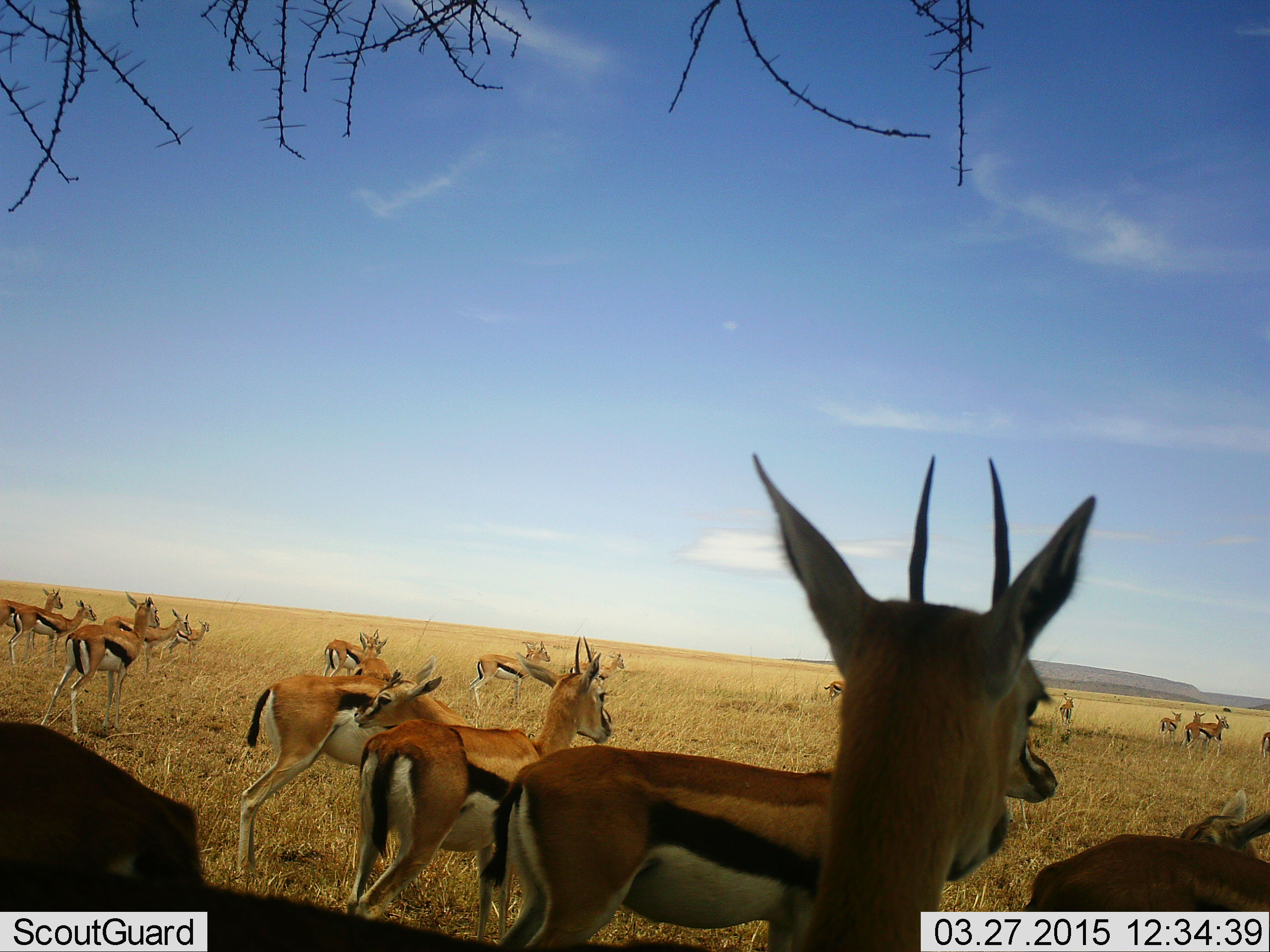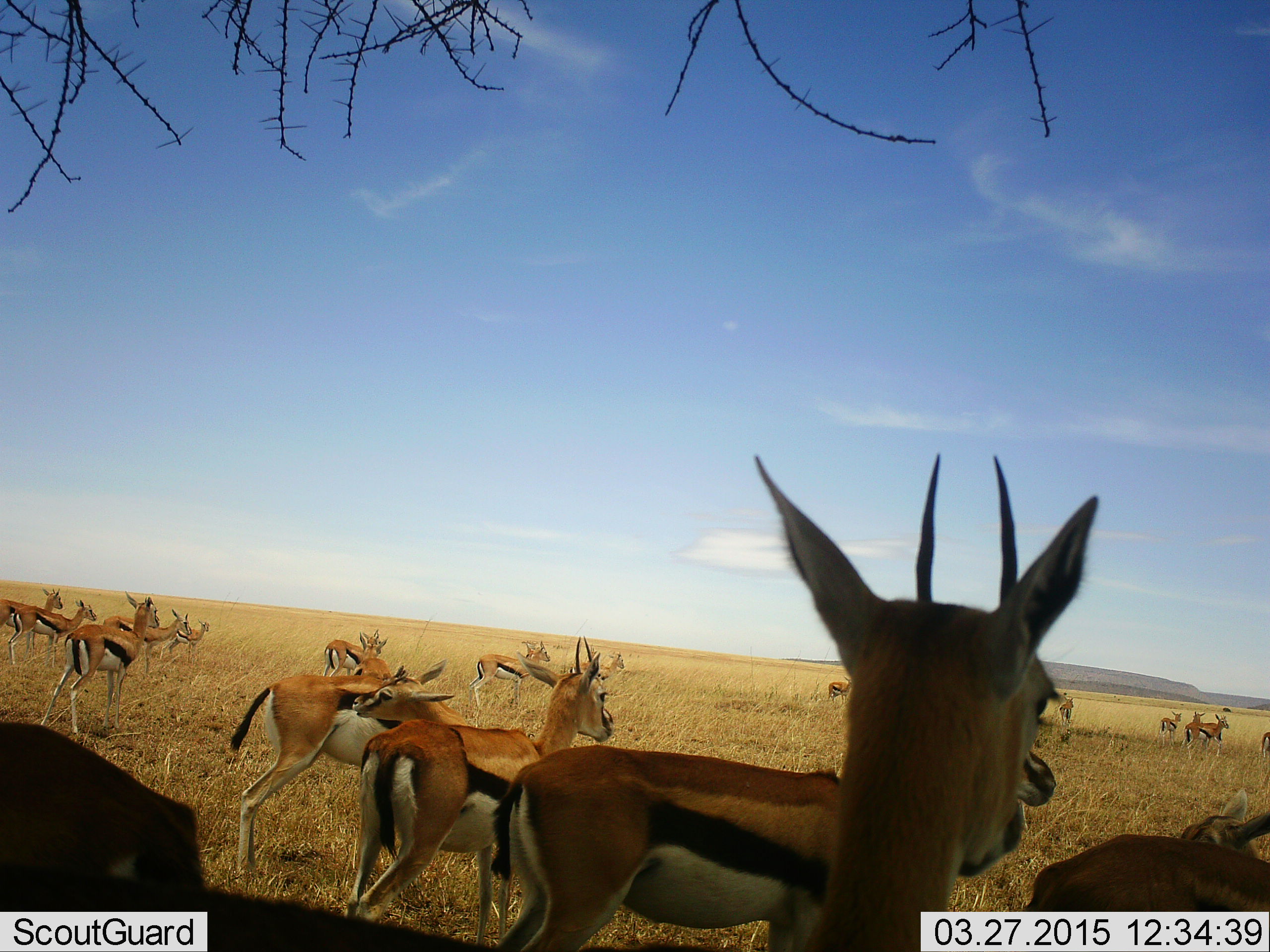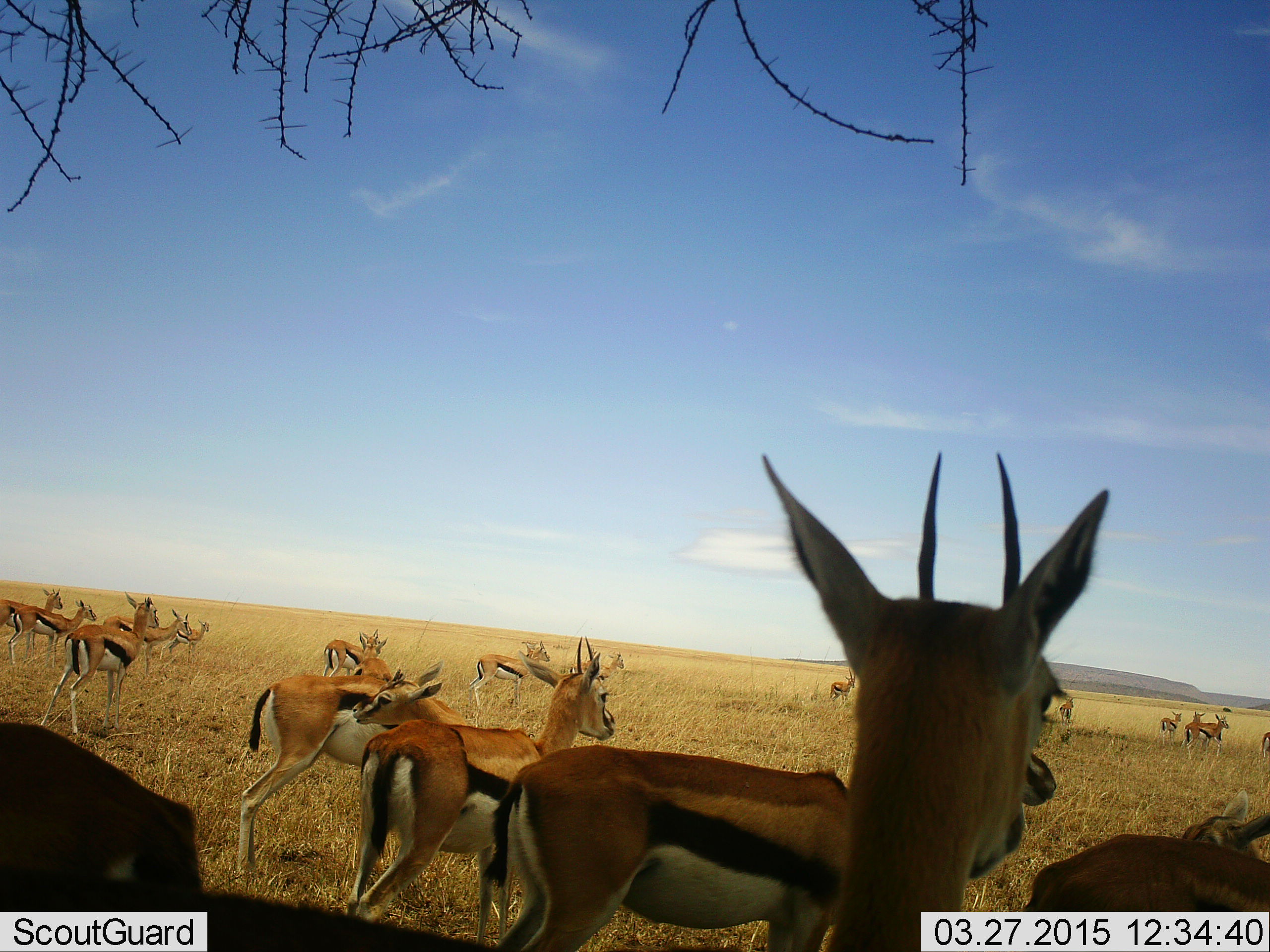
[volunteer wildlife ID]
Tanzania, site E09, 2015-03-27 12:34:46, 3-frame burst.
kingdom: Animalia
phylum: Chordata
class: Mammalia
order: Artiodactyla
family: Bovidae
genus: Eudorcas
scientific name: Eudorcas thomsonii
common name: thomson's gazelle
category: gazellethomsons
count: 11-50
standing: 100%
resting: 0%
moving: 30%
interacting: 0%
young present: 10%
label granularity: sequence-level